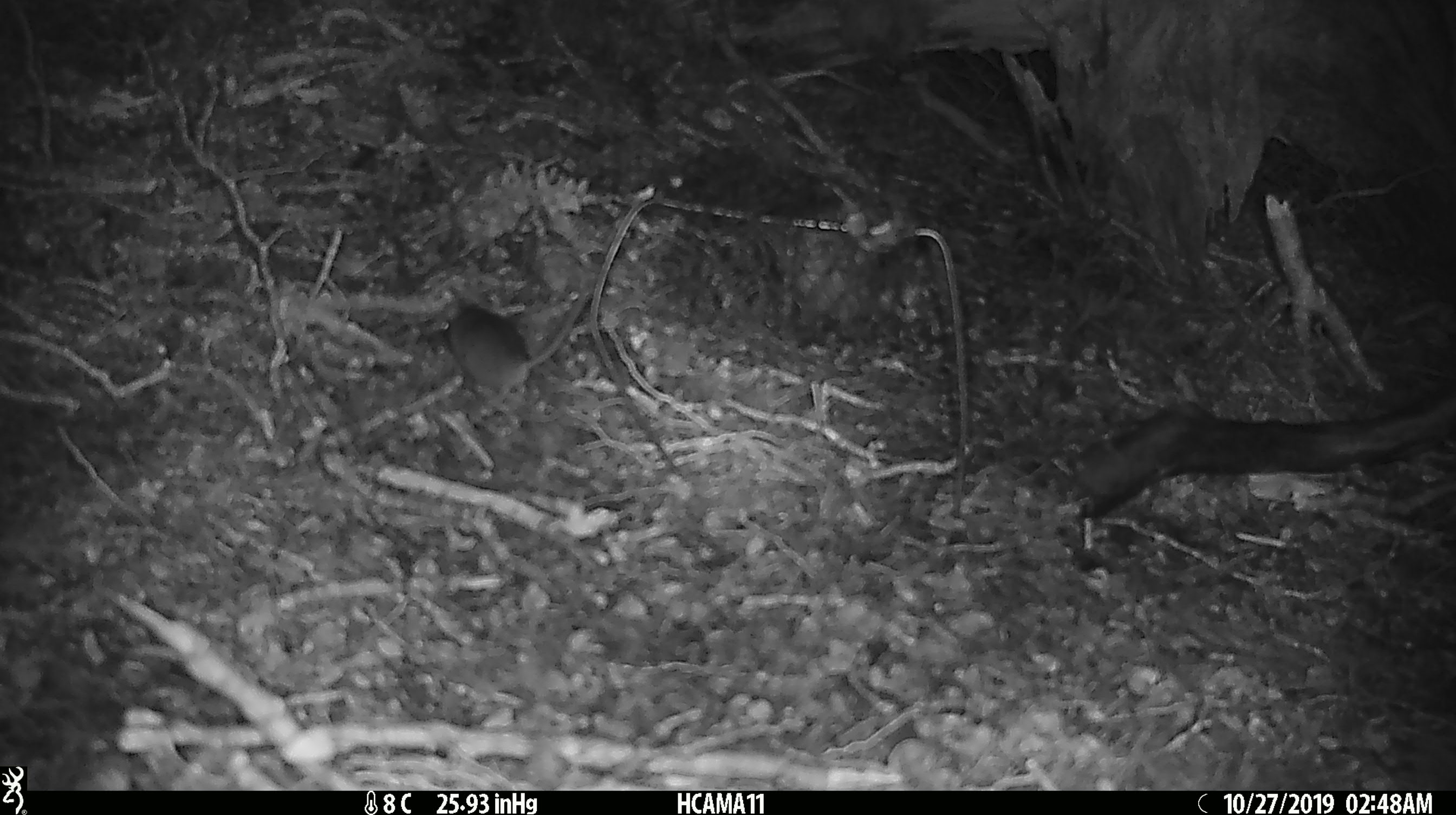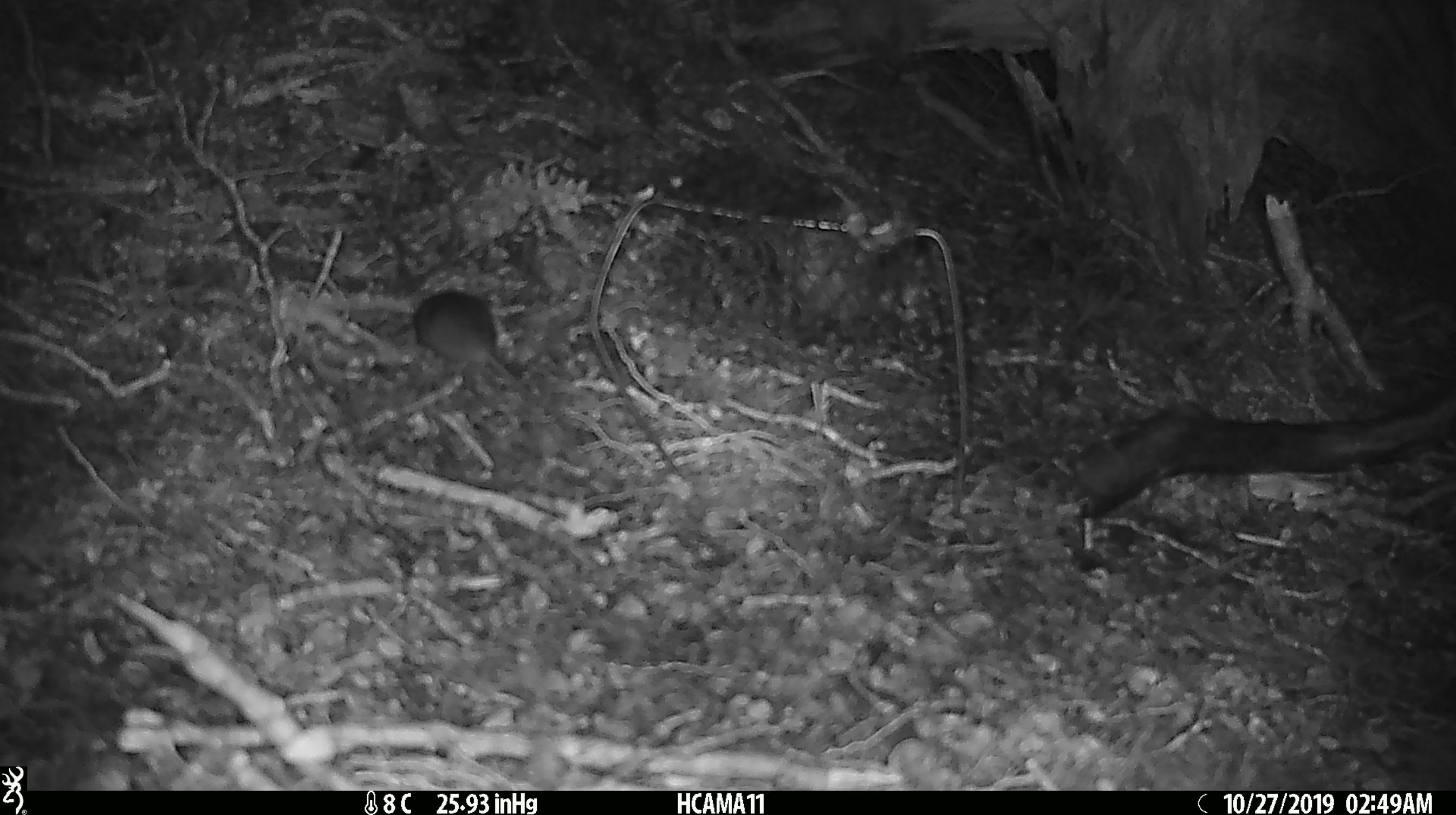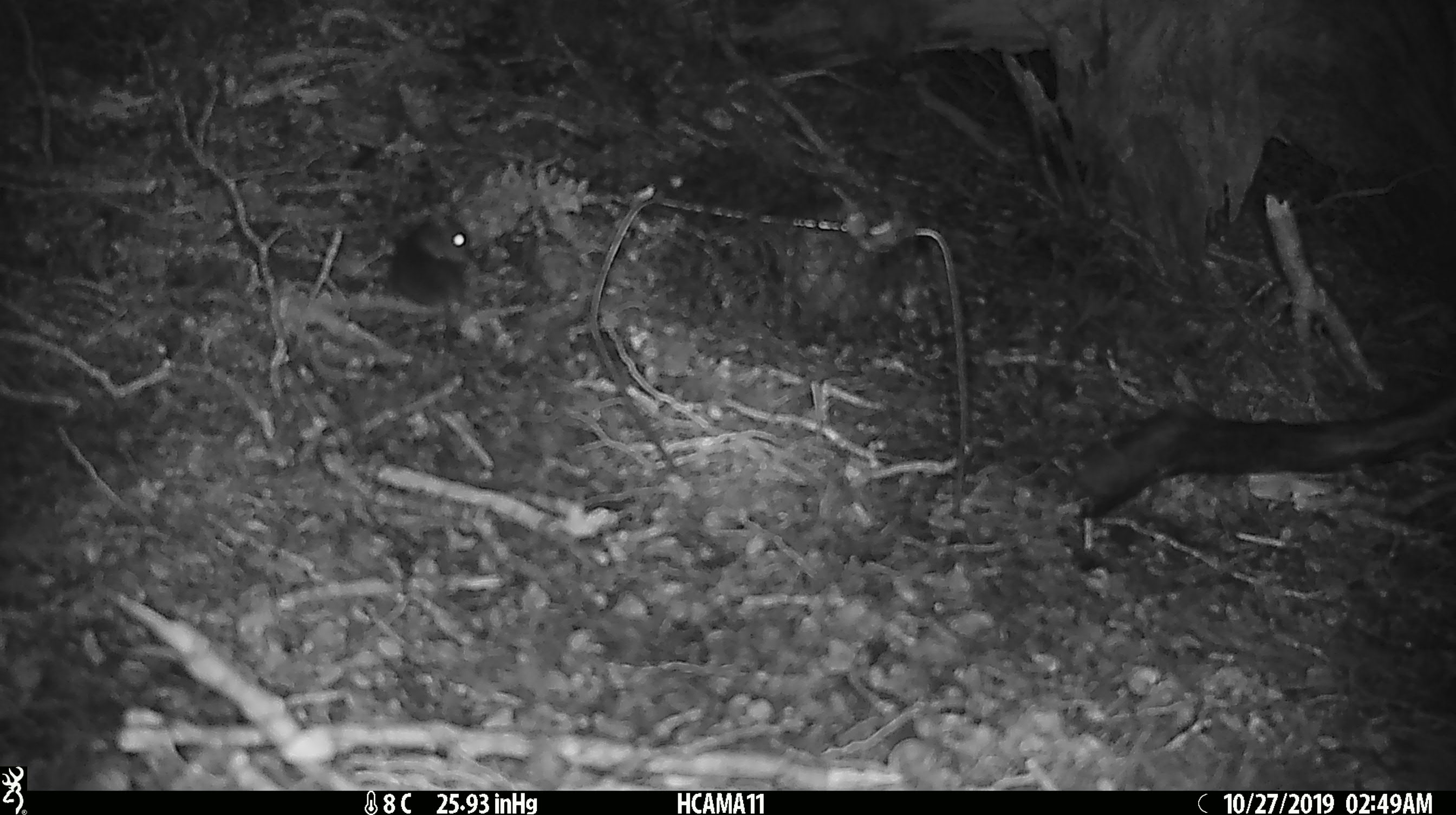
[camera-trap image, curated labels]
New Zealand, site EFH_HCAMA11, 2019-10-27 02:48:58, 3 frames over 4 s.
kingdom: Animalia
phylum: Chordata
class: Mammalia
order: Rodentia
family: Muridae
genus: Mus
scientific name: Mus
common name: mouse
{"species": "mouse (Mus)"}